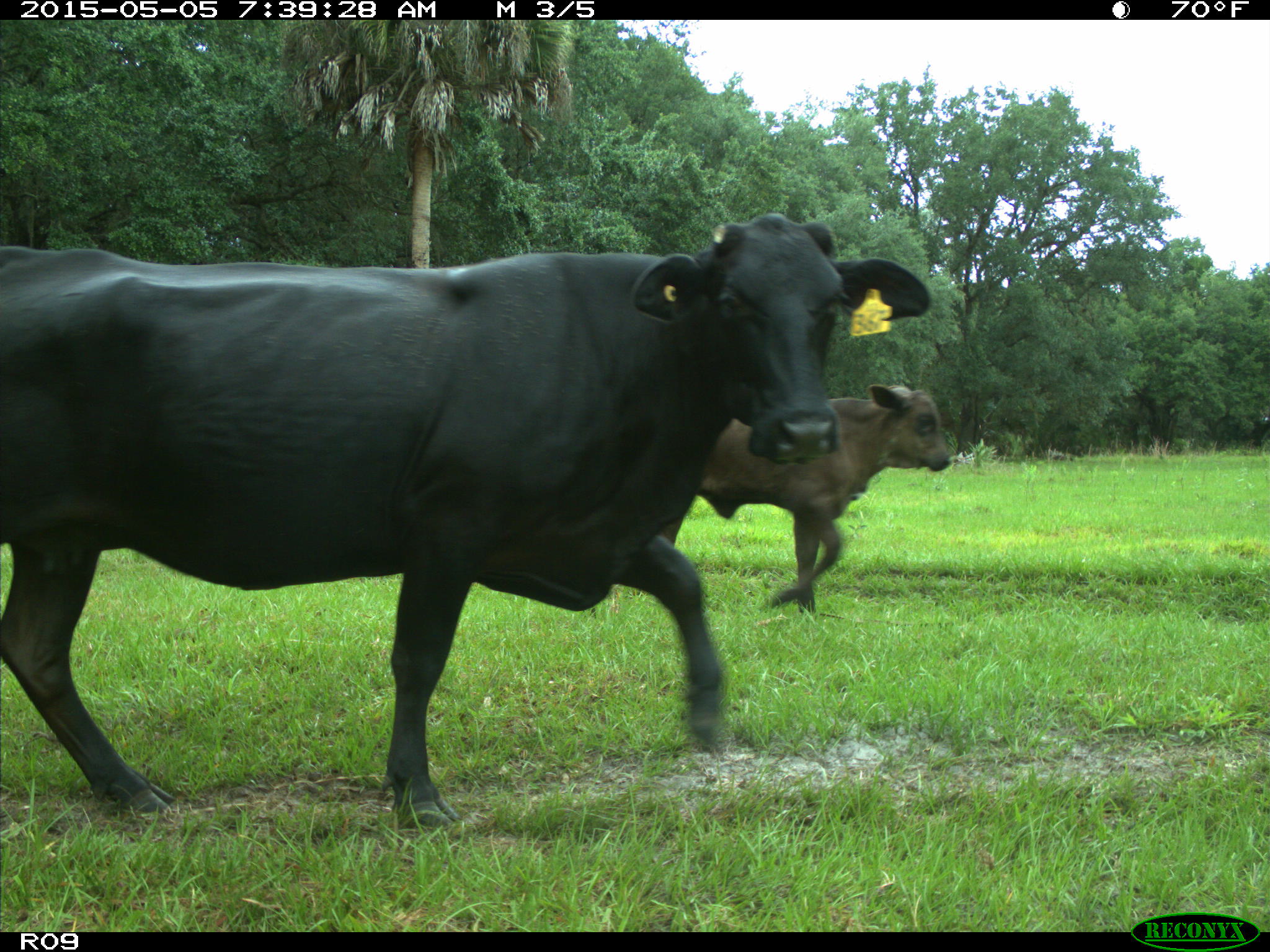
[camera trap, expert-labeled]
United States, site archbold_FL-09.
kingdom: Animalia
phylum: Chordata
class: Mammalia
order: Artiodactyla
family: Bovidae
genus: Bos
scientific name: Bos taurus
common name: domestic cow